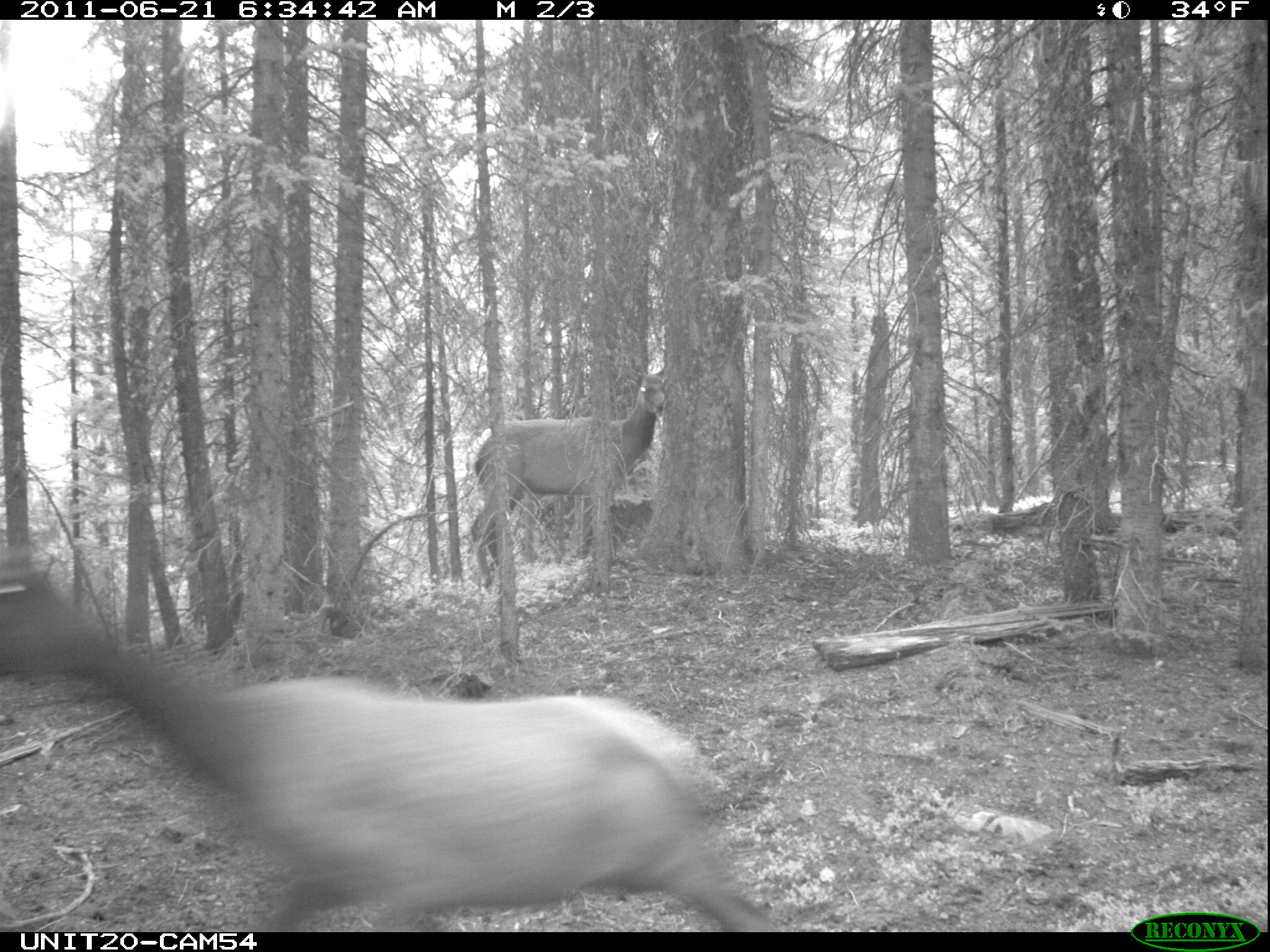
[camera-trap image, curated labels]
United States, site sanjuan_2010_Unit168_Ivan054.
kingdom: Animalia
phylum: Chordata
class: Mammalia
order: Artiodactyla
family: Cervidae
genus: Cervus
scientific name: Cervus elaphus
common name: red deer